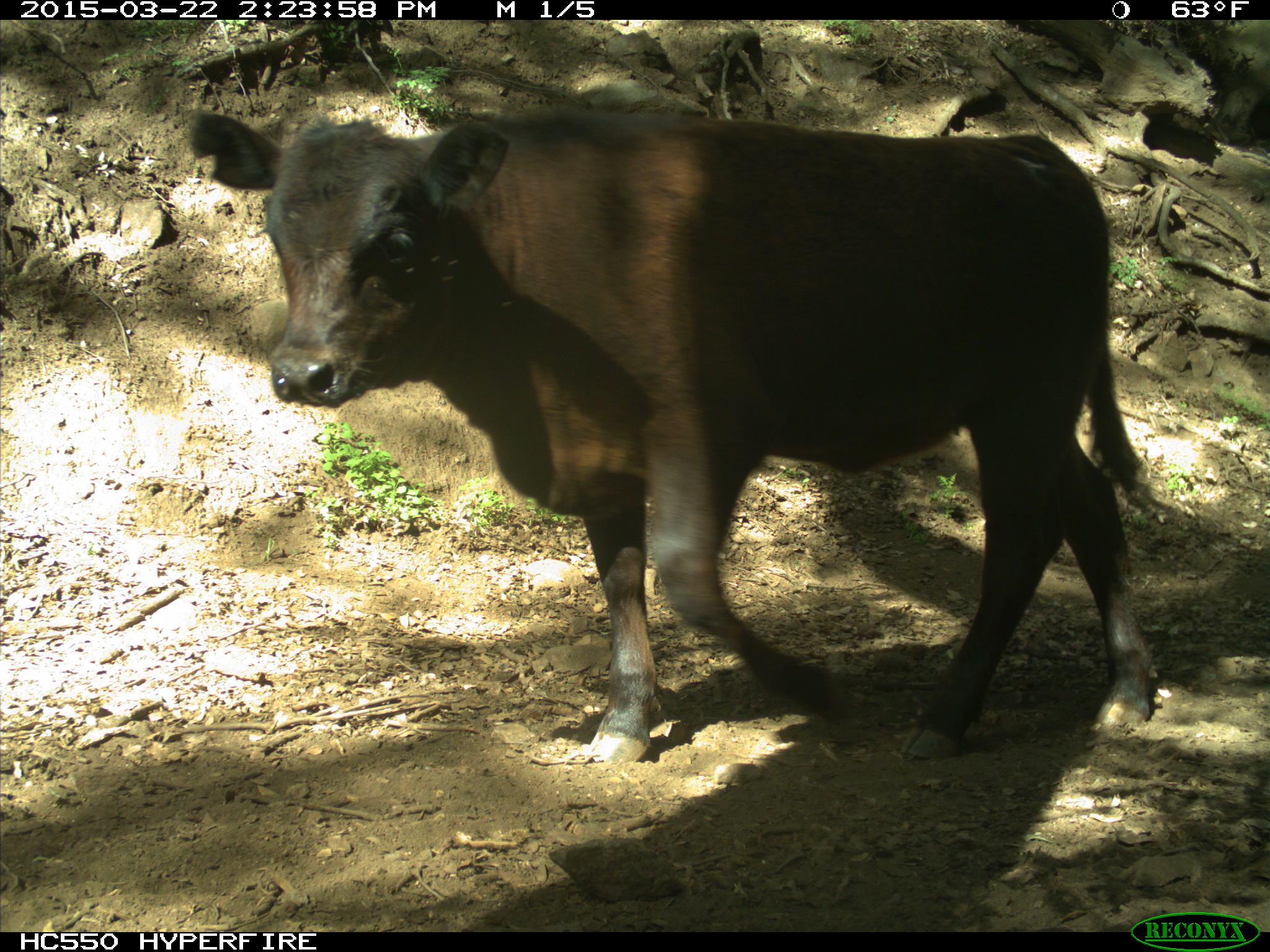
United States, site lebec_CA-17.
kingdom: Animalia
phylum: Chordata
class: Mammalia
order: Artiodactyla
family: Bovidae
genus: Bos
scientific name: Bos taurus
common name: domestic cow